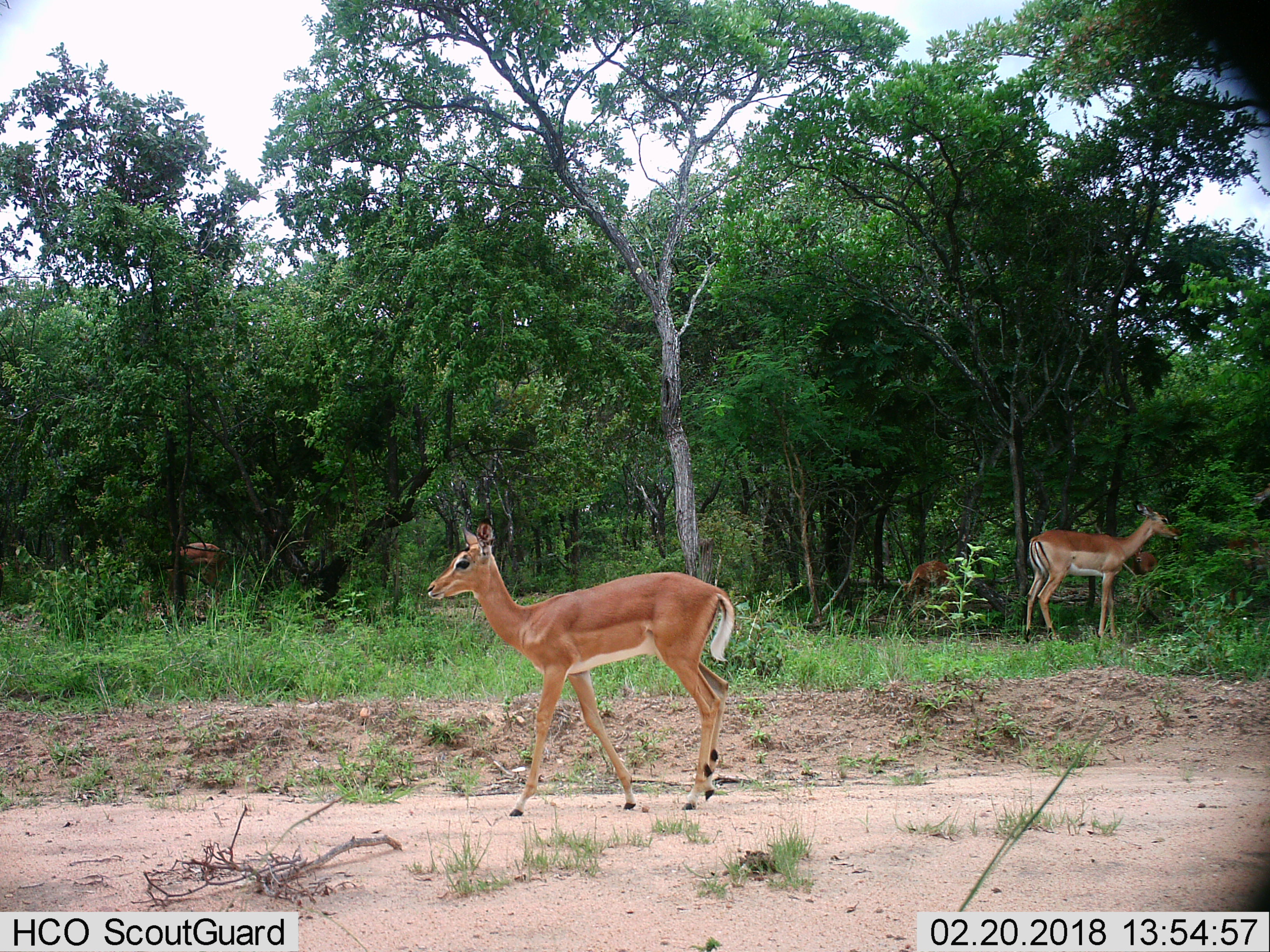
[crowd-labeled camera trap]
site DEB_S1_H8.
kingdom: Animalia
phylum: Chordata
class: Mammalia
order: Artiodactyla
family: Bovidae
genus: Aepyceros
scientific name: Aepyceros melampus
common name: impala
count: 5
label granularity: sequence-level